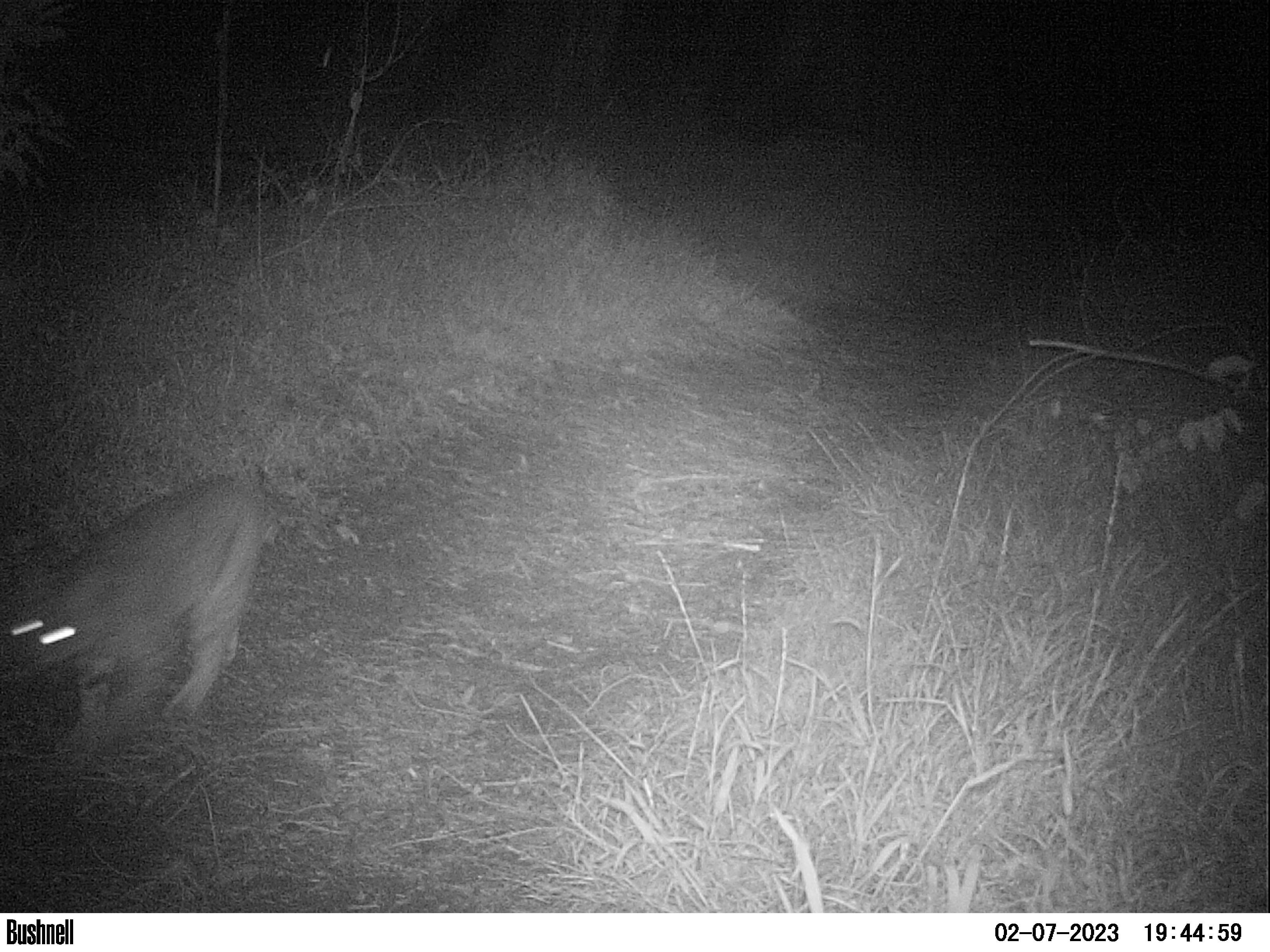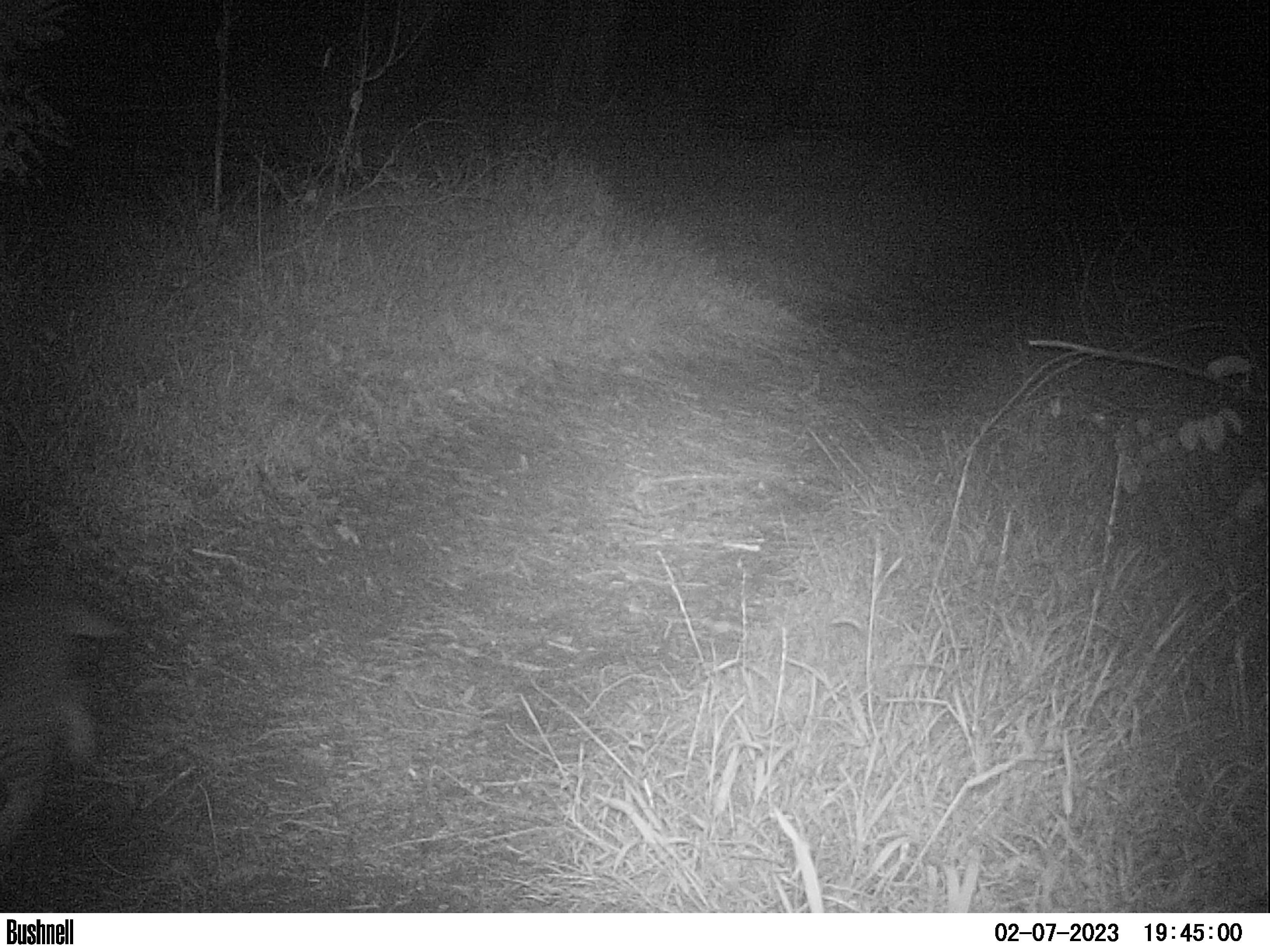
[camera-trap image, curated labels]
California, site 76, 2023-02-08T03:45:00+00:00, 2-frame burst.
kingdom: Animalia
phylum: Chordata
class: Mammalia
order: Carnivora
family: Felidae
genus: Lynx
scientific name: Lynx rufus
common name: bobcat